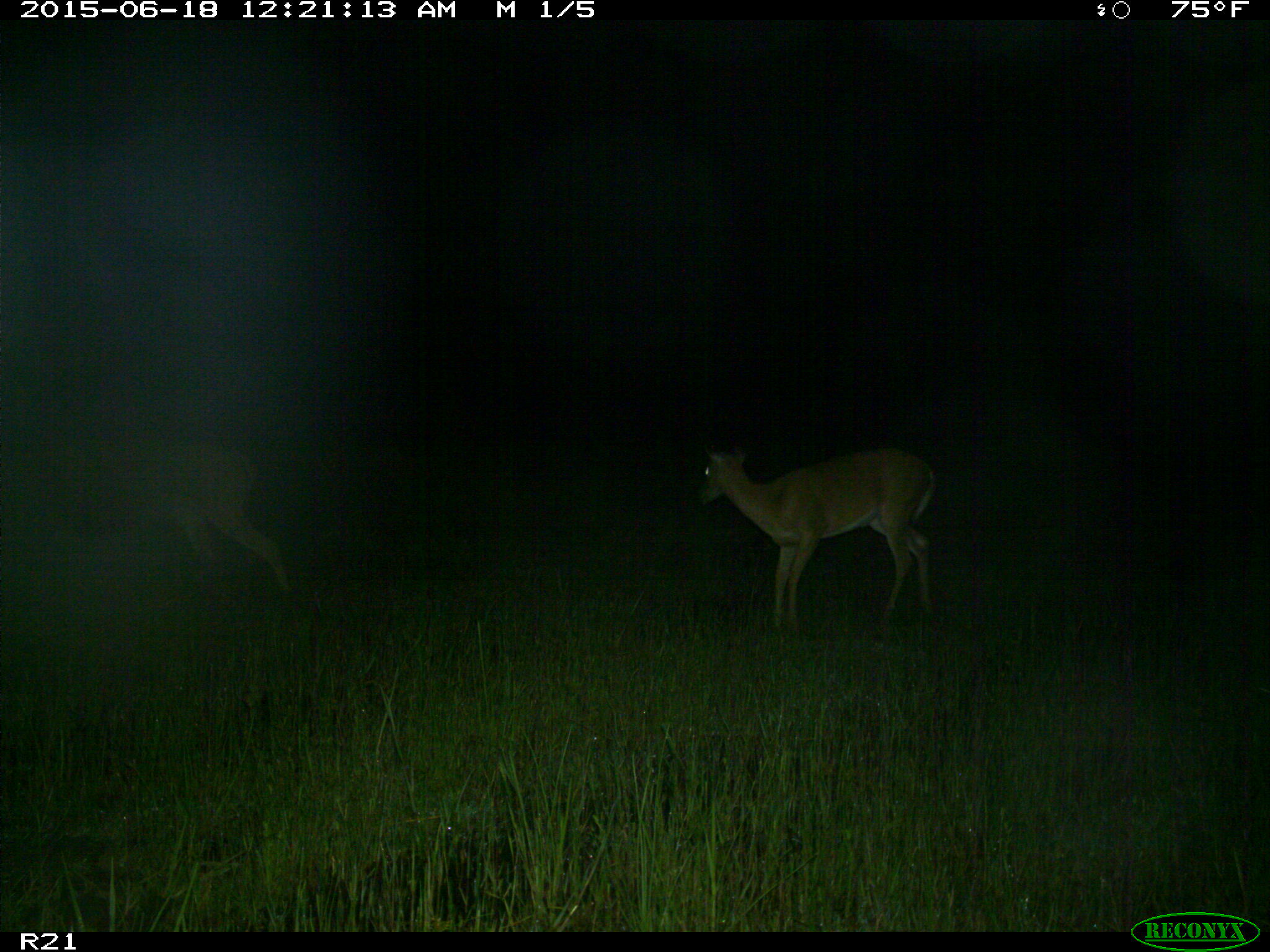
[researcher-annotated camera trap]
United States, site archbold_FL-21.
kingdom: Animalia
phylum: Chordata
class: Mammalia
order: Artiodactyla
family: Cervidae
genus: Odocoileus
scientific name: Odocoileus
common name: deer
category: unidentified deer